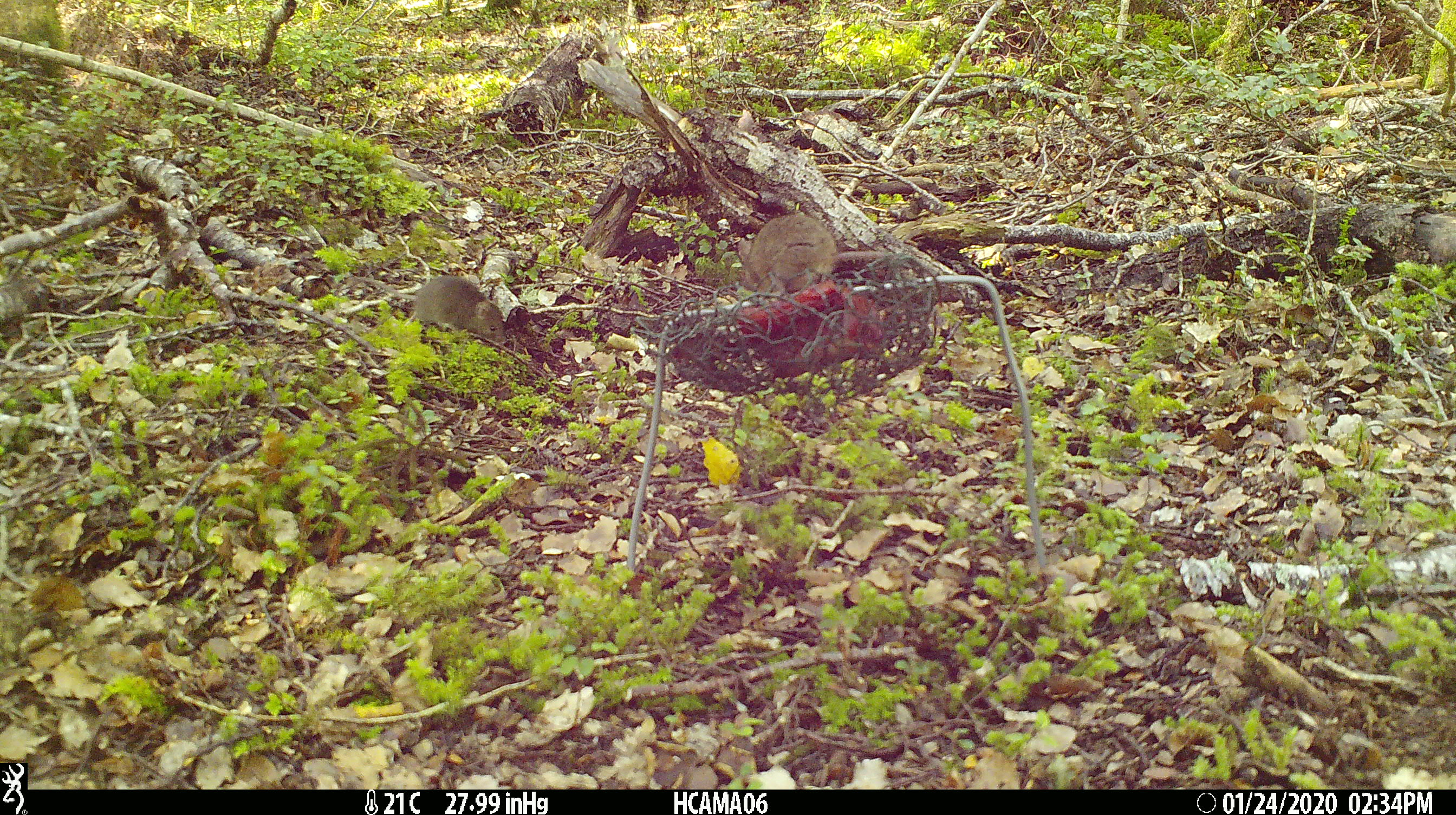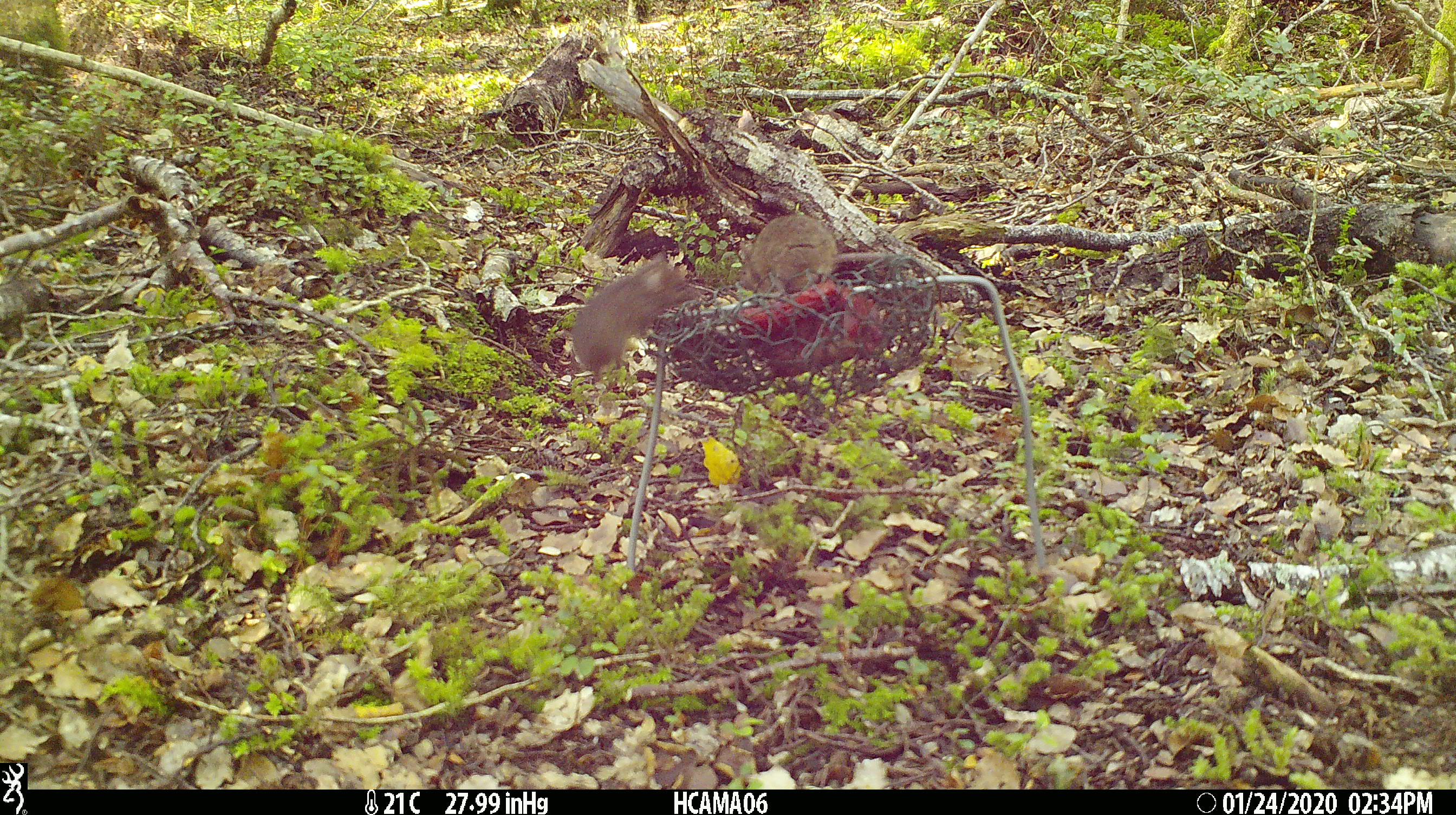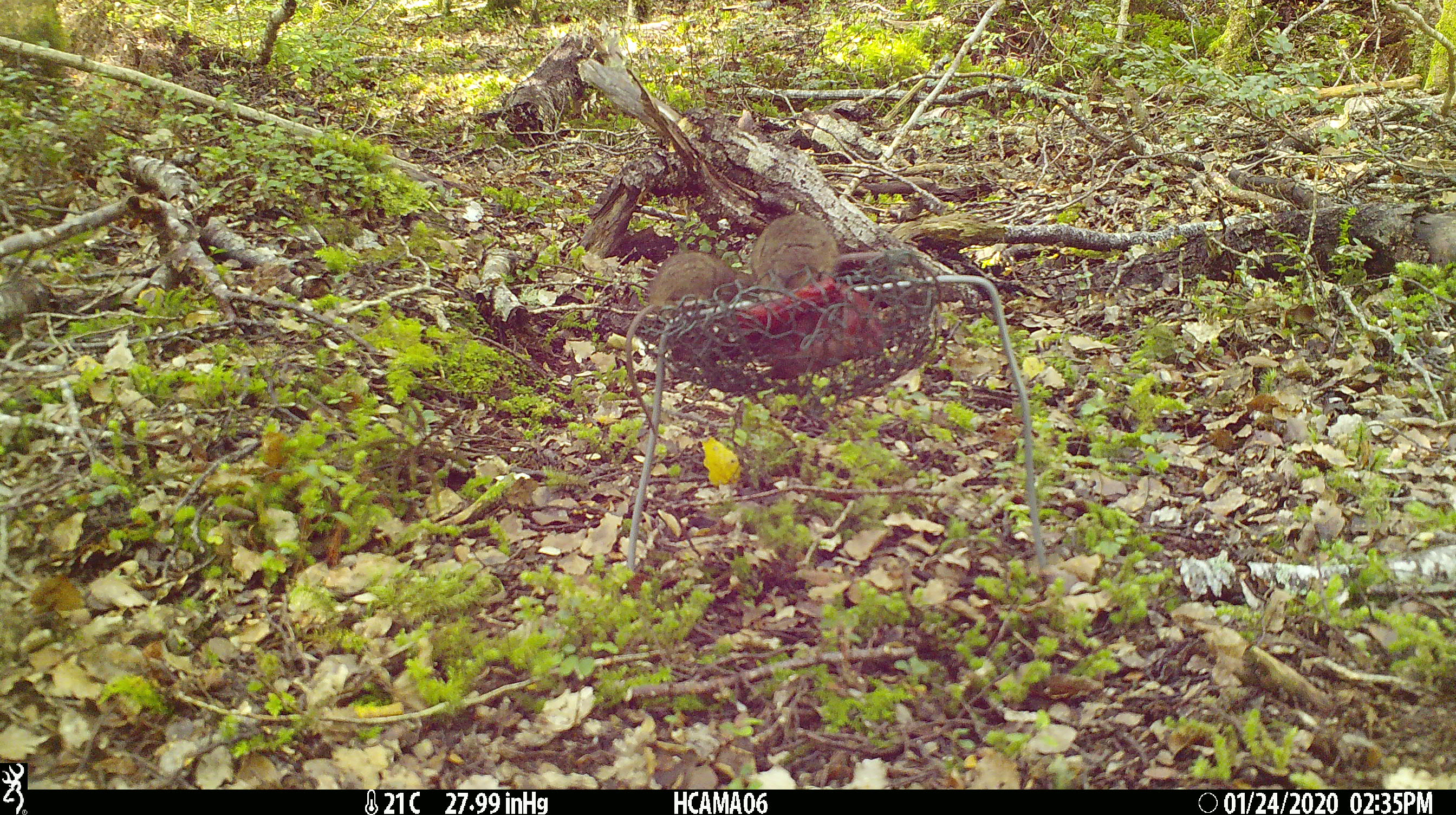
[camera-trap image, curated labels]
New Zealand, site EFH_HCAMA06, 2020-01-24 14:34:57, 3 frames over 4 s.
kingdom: Animalia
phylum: Chordata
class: Mammalia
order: Rodentia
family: Muridae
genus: Mus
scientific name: Mus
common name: mouse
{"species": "mouse (Mus)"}